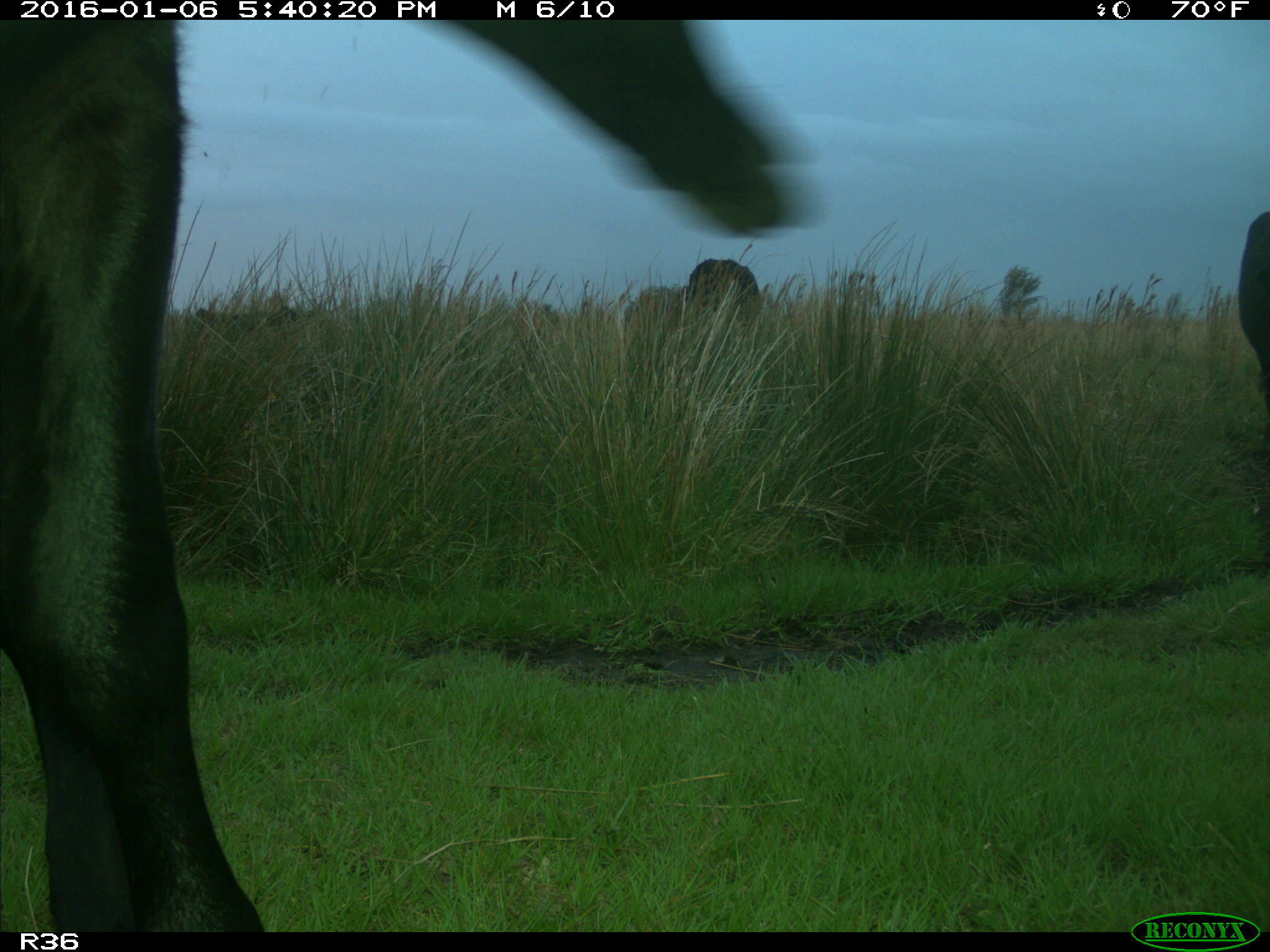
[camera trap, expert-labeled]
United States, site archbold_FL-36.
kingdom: Animalia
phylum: Chordata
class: Mammalia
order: Artiodactyla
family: Bovidae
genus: Bos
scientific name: Bos taurus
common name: domestic cow